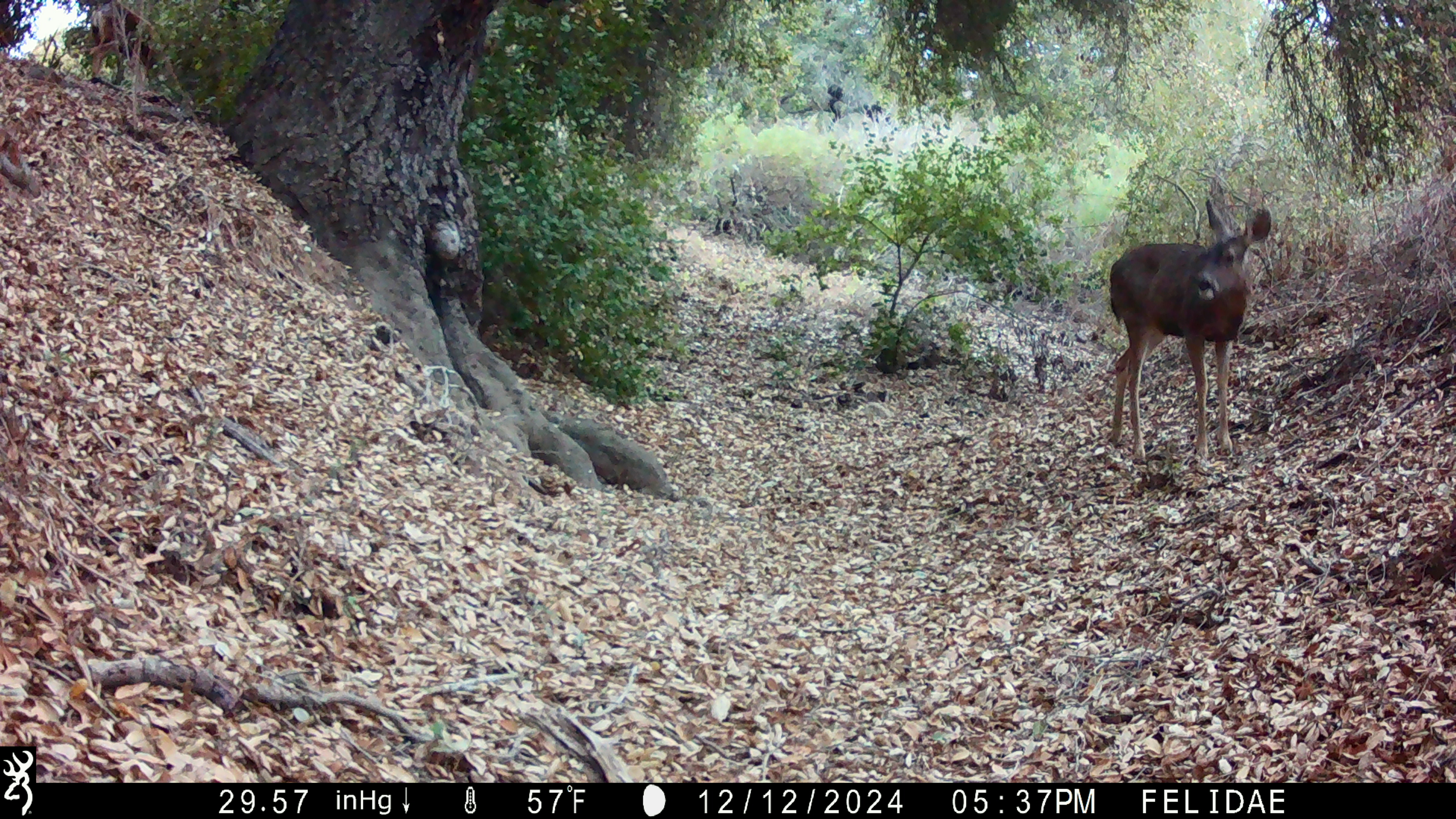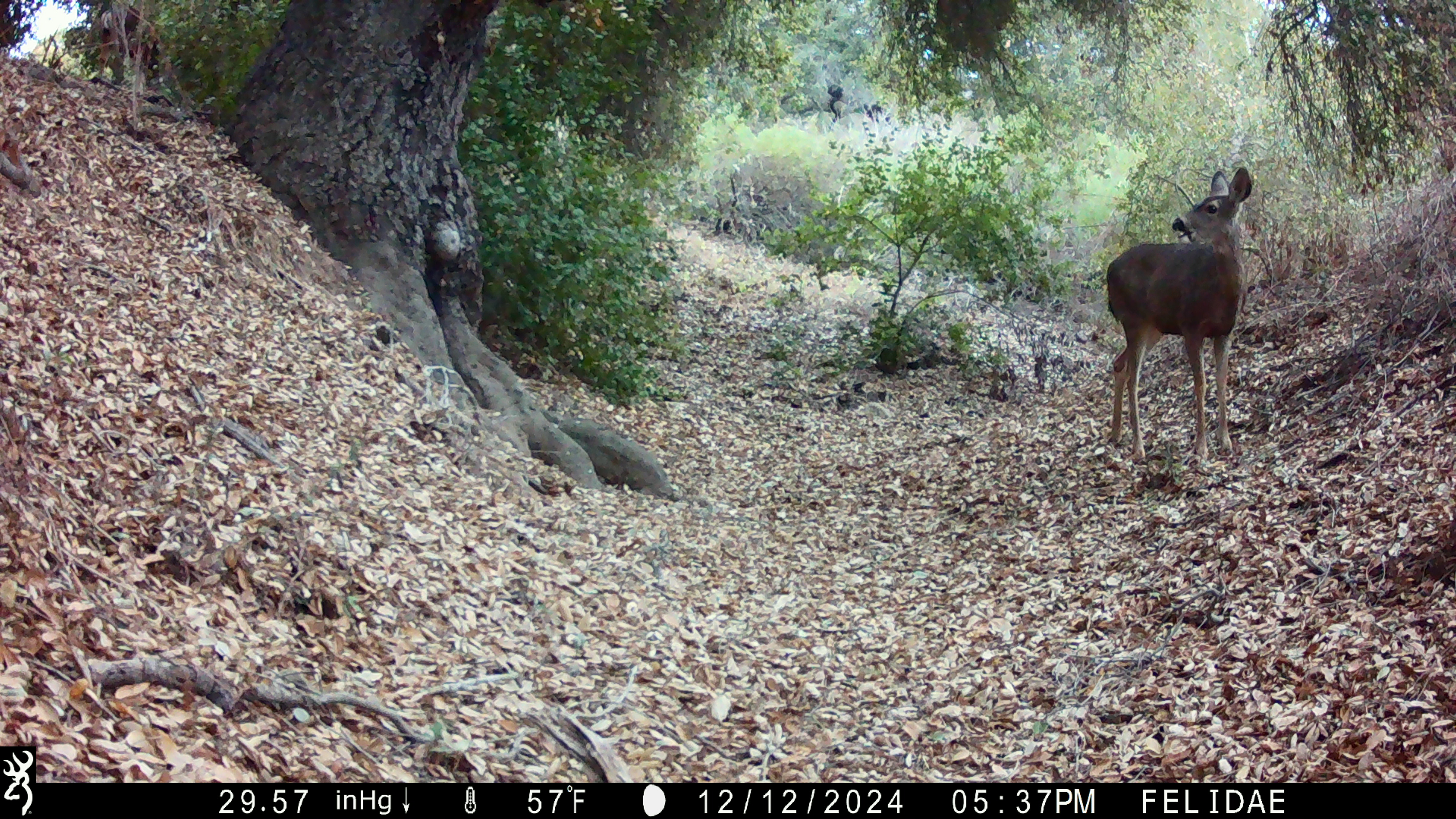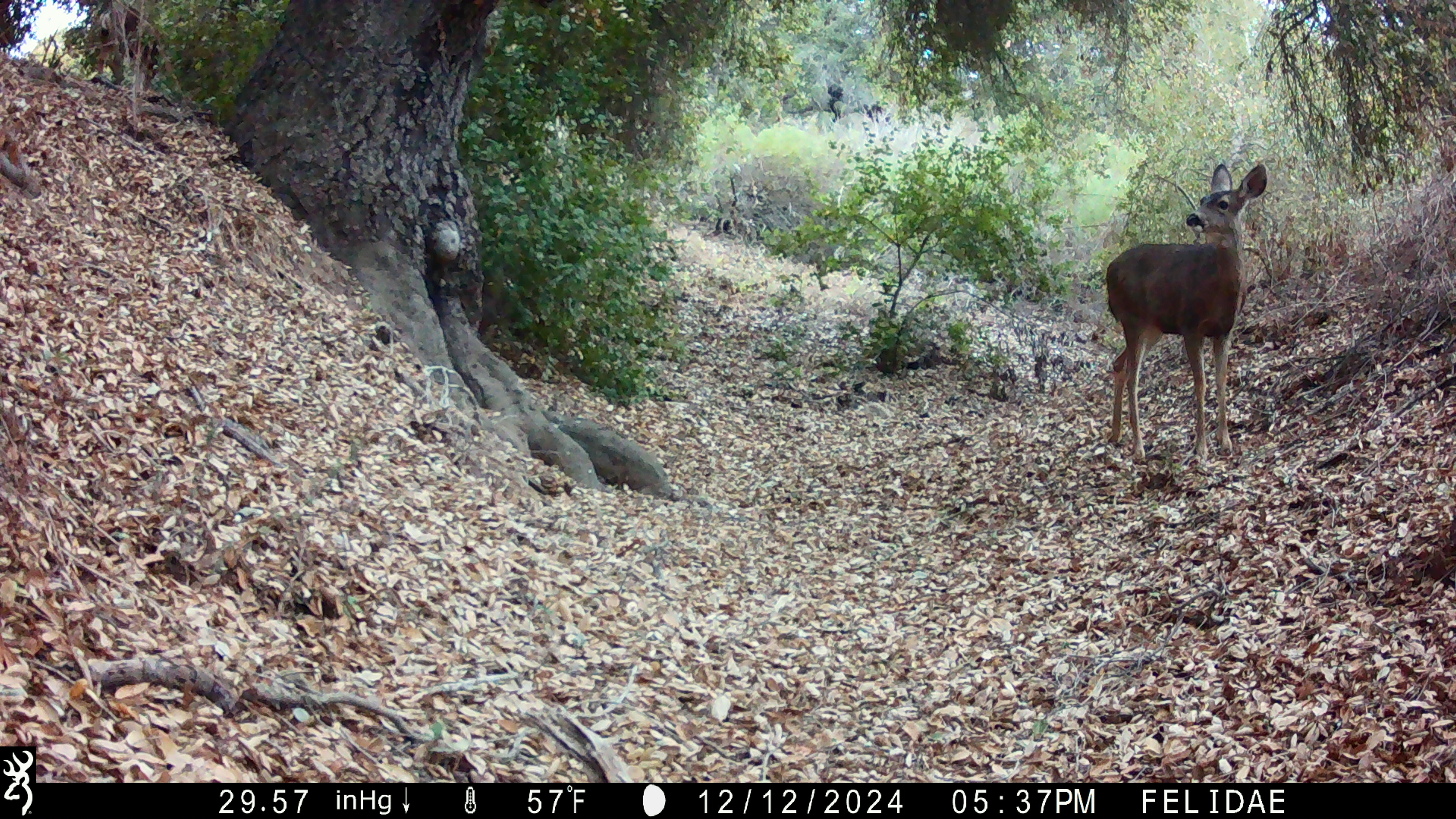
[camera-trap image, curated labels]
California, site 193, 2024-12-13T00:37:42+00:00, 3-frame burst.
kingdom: Animalia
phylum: Chordata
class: Mammalia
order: Artiodactyla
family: Cervidae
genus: Odocoileus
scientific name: Odocoileus hemionus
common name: mule deer